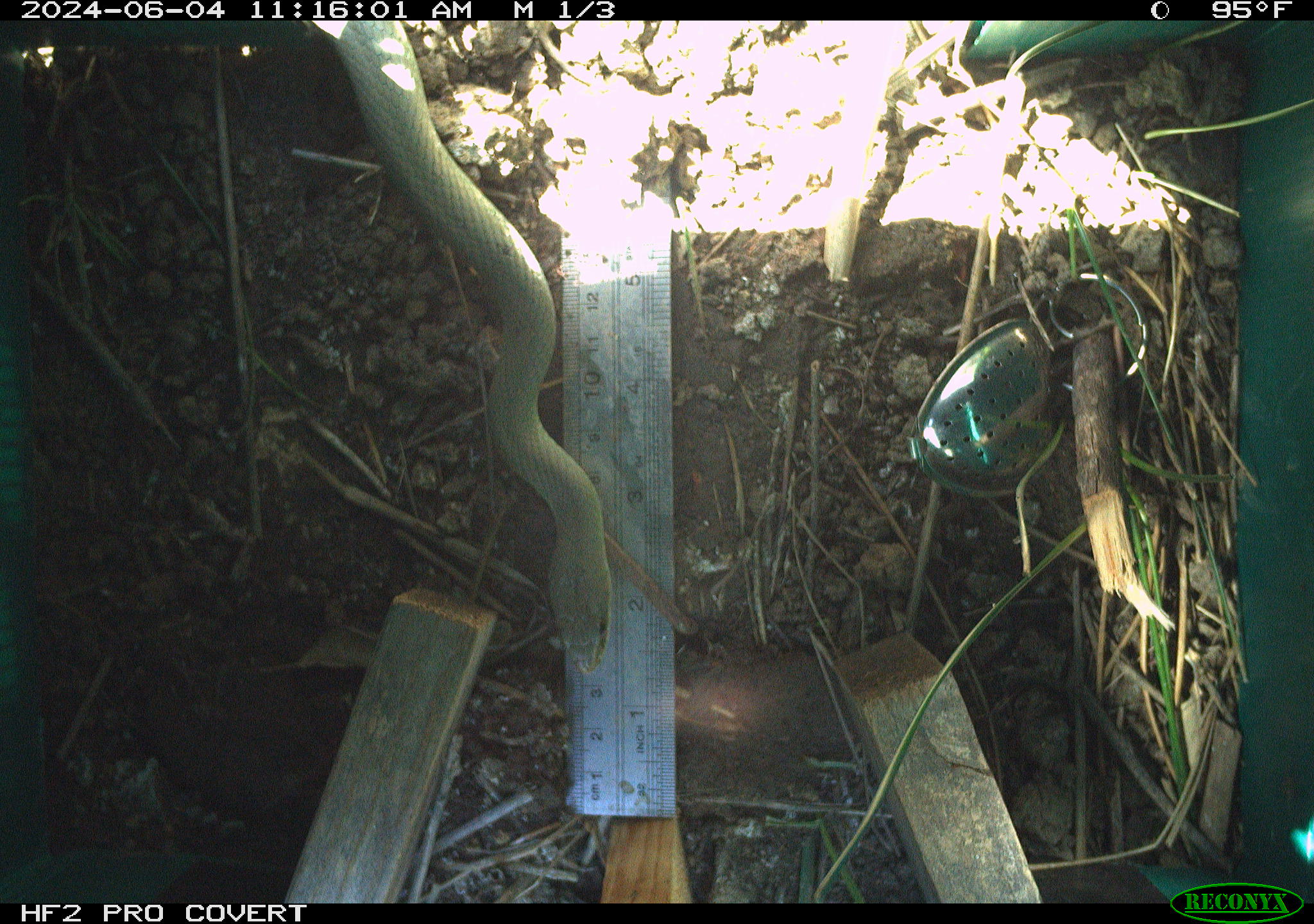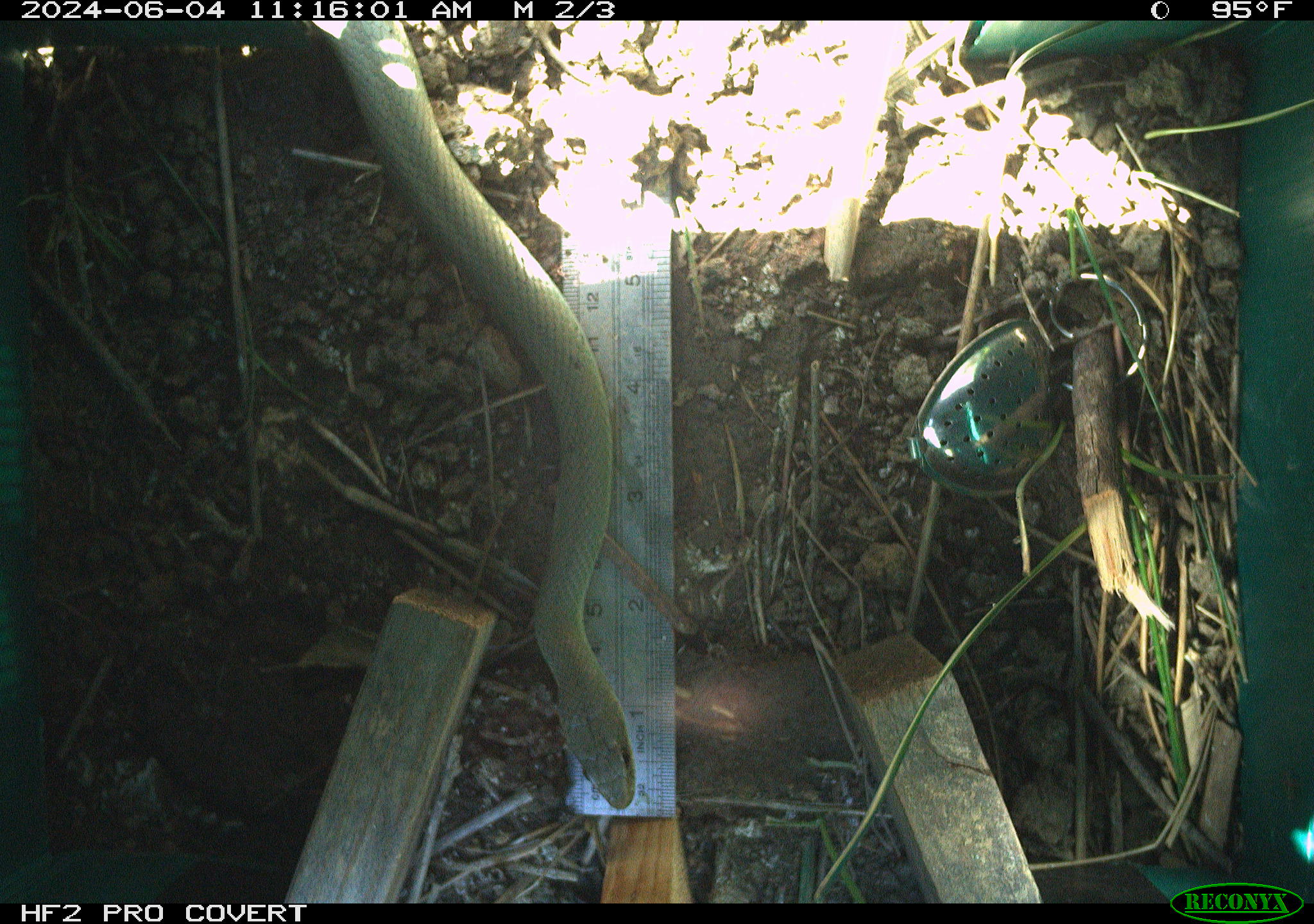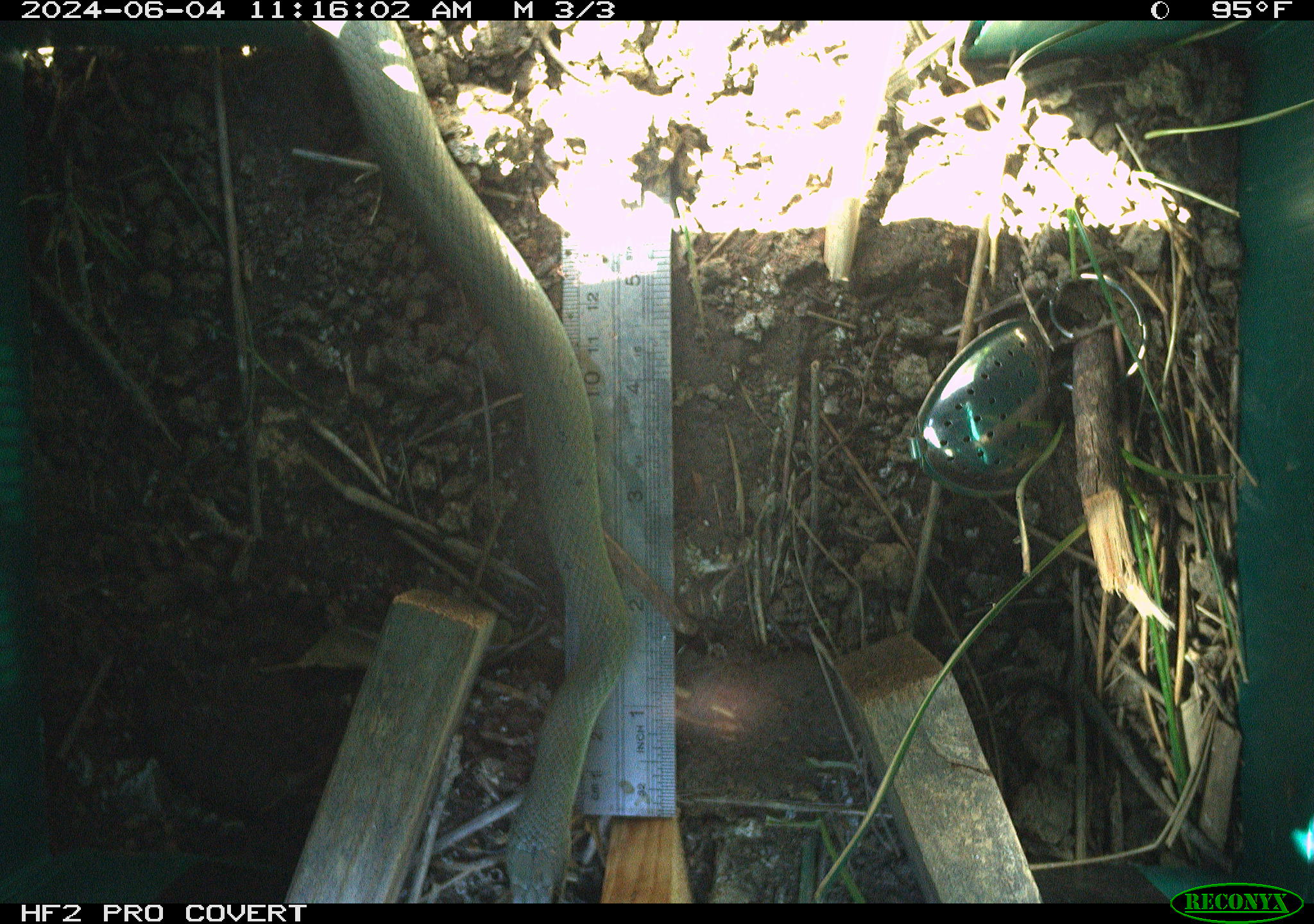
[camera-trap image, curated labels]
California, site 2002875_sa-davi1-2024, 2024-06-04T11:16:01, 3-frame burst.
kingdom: Animalia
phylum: Chordata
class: Reptilia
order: Squamata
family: Colubridae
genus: Coluber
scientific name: Coluber constrictor mormon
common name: western yellow-bellied racer